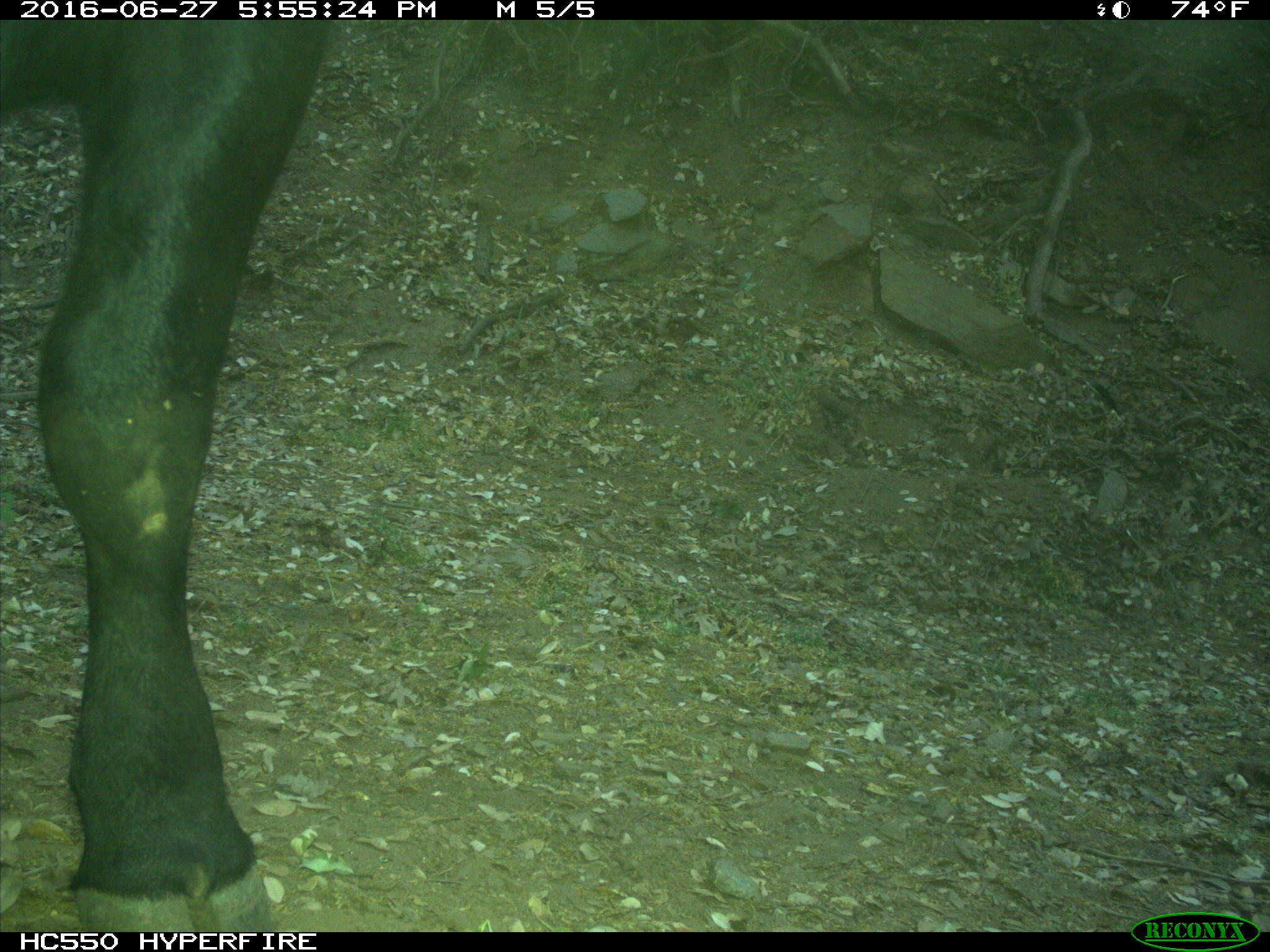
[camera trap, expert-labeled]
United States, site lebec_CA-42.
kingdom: Animalia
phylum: Chordata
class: Mammalia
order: Artiodactyla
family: Bovidae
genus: Bos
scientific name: Bos taurus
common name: domestic cow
Bos taurus (domestic cow).